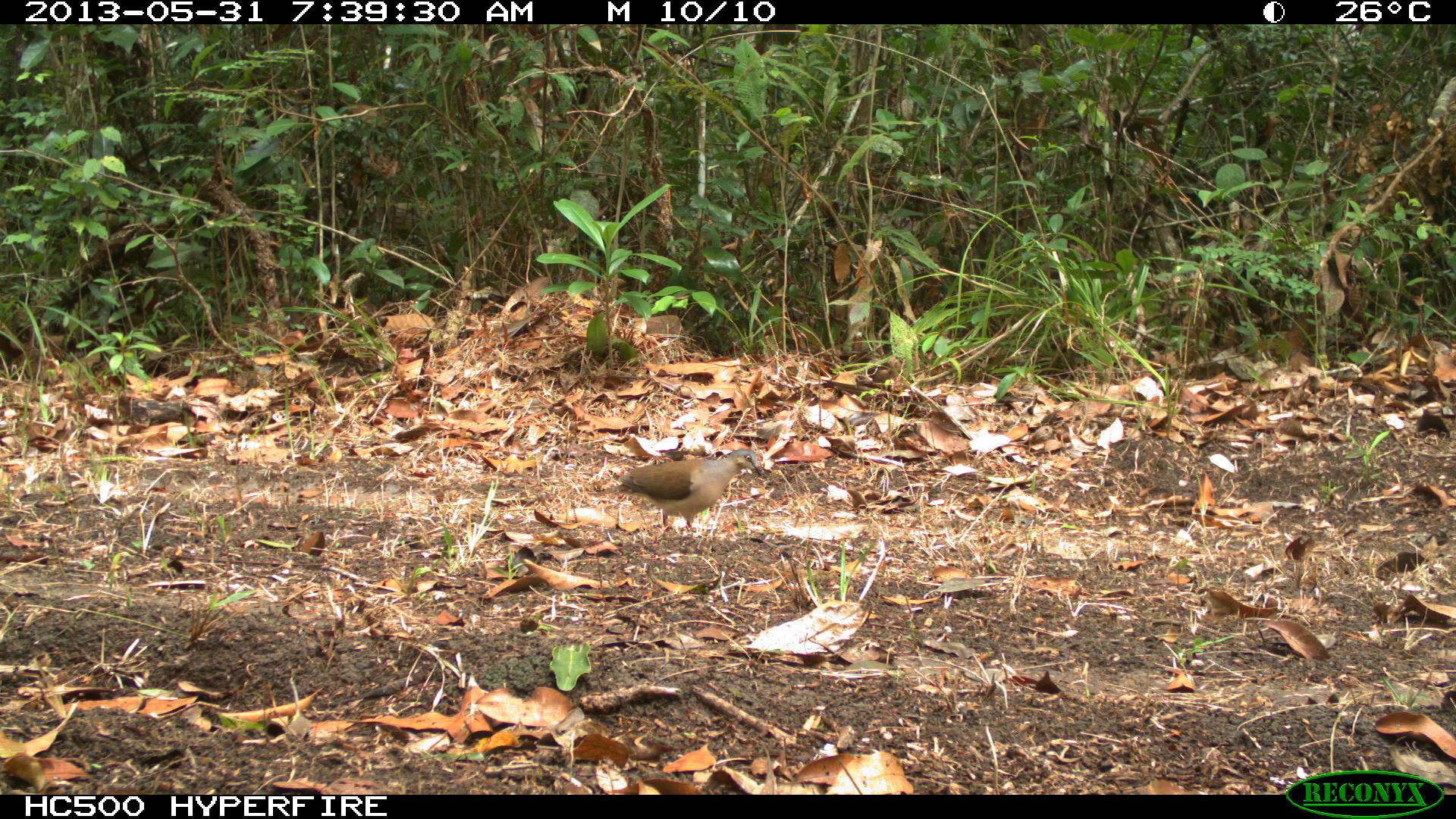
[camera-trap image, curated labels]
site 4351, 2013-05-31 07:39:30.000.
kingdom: Animalia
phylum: Chordata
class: Aves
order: Columbiformes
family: Columbidae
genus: Leptotila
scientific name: Leptotila plumbeiceps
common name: gray-headed dove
Leptotila plumbeiceps (gray-headed dove), count 1.